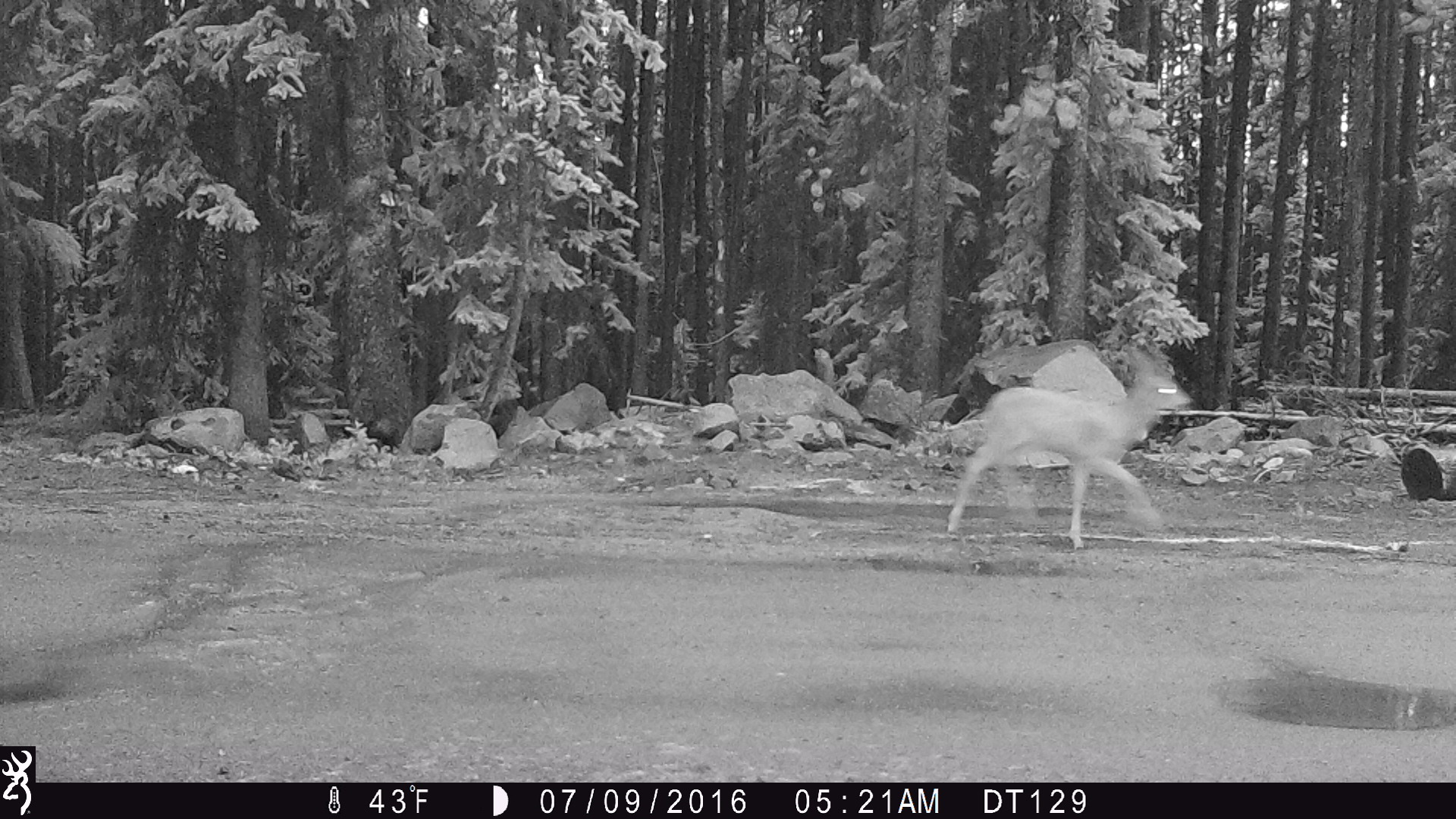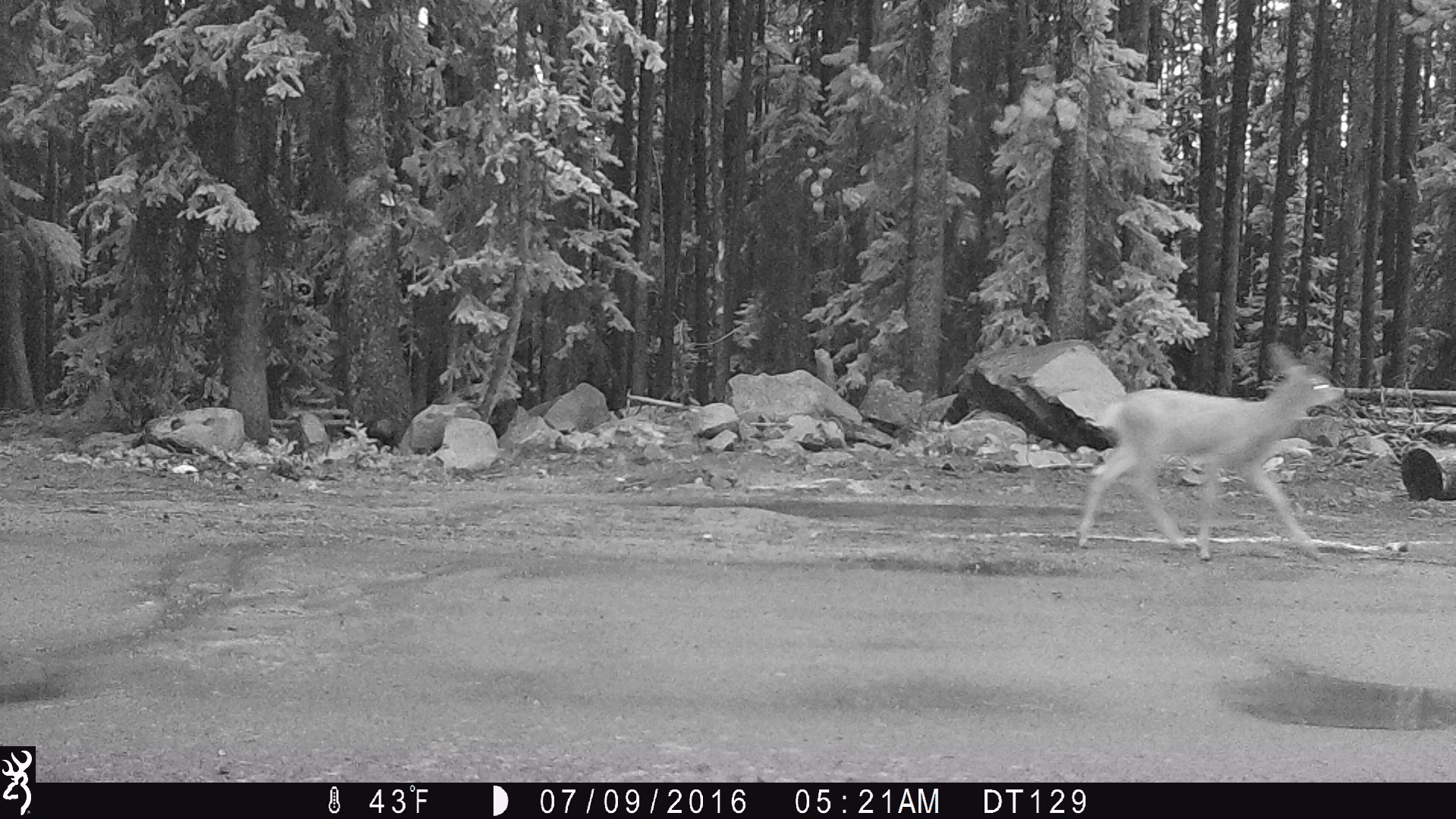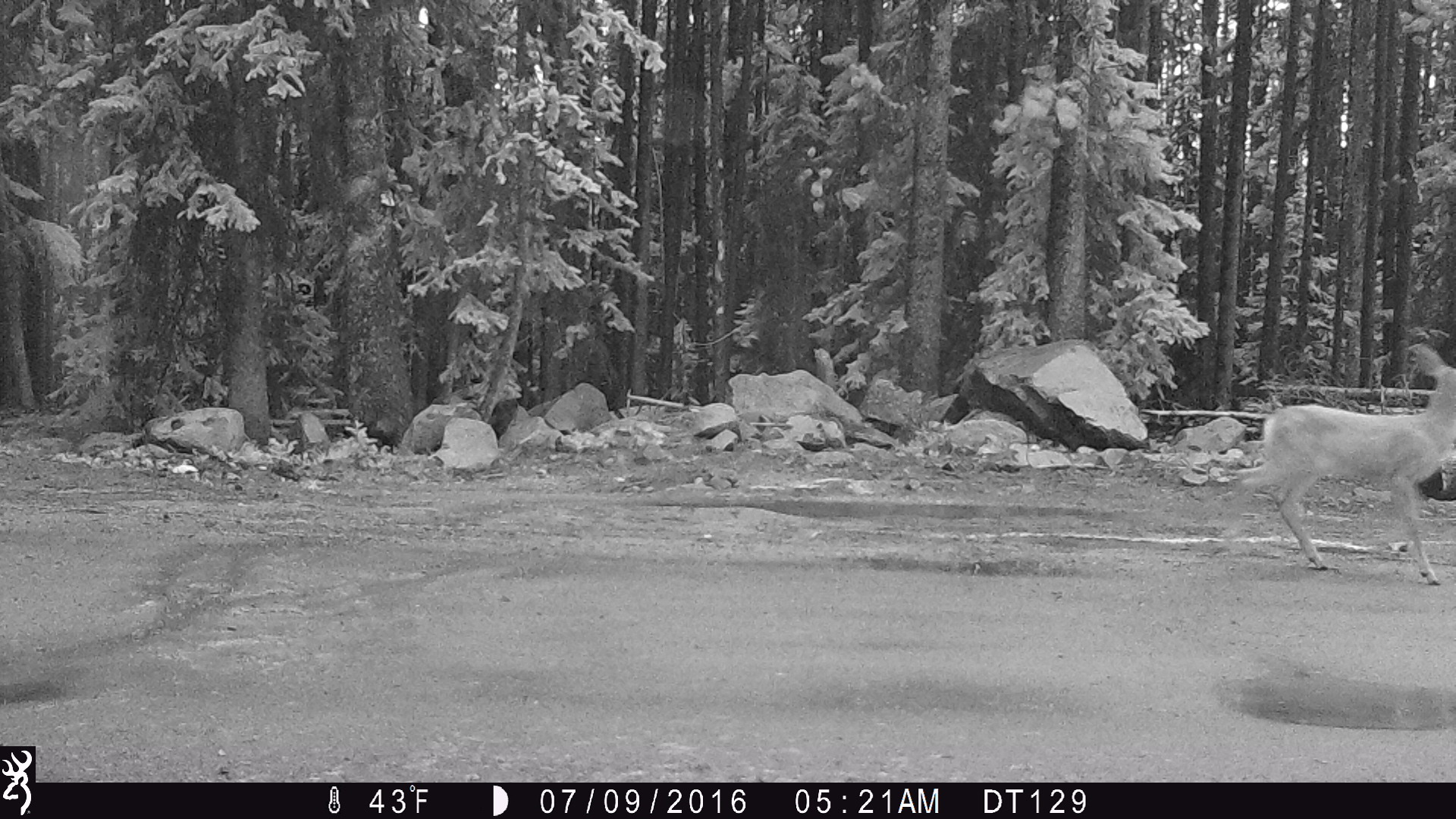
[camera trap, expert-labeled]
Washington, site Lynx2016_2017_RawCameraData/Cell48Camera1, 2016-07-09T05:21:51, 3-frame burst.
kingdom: Animalia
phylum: Chordata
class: Mammalia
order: Artiodactyla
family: Cervidae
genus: Odocoileus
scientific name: Odocoileus hemionus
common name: mule deer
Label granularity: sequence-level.